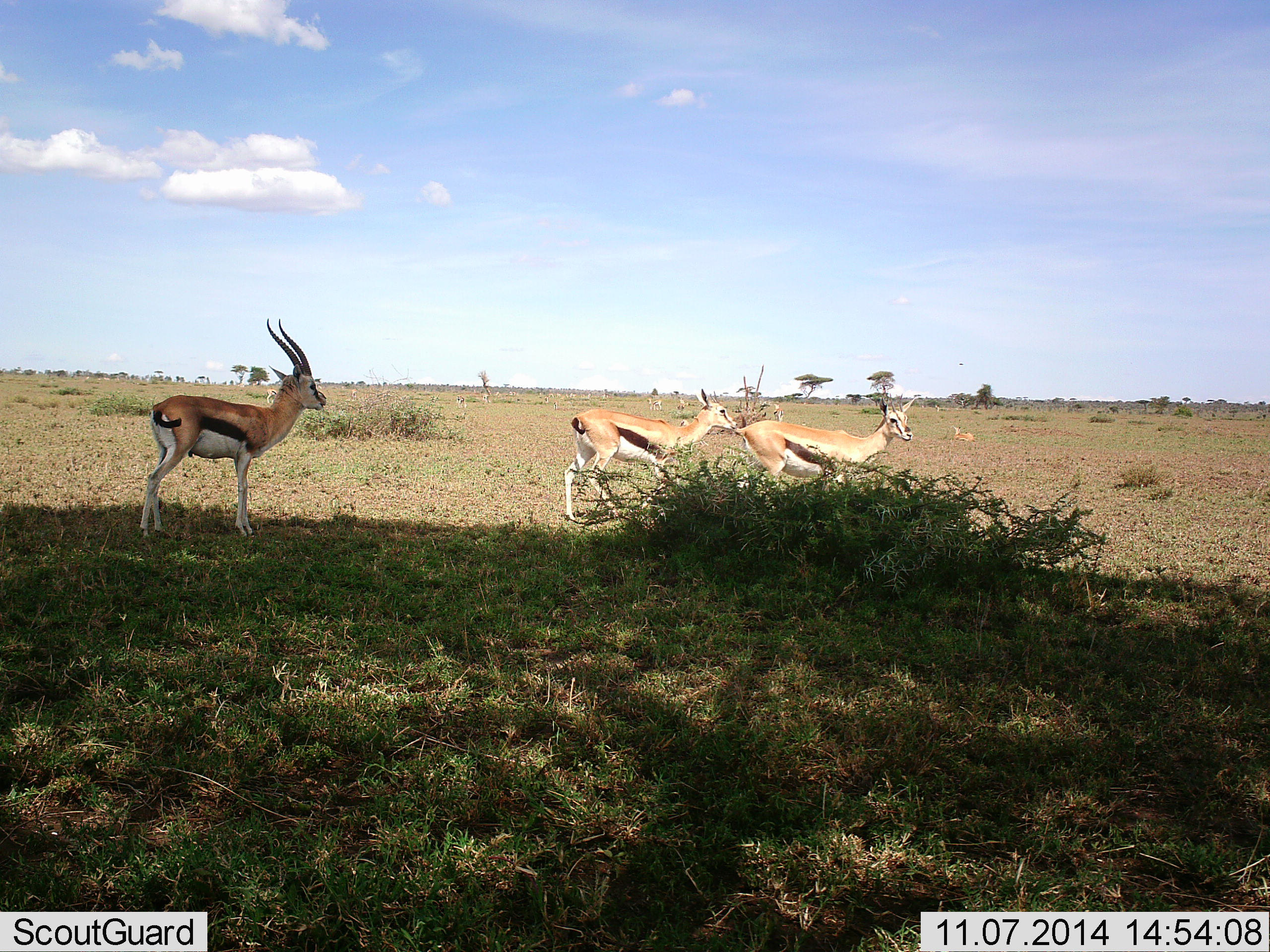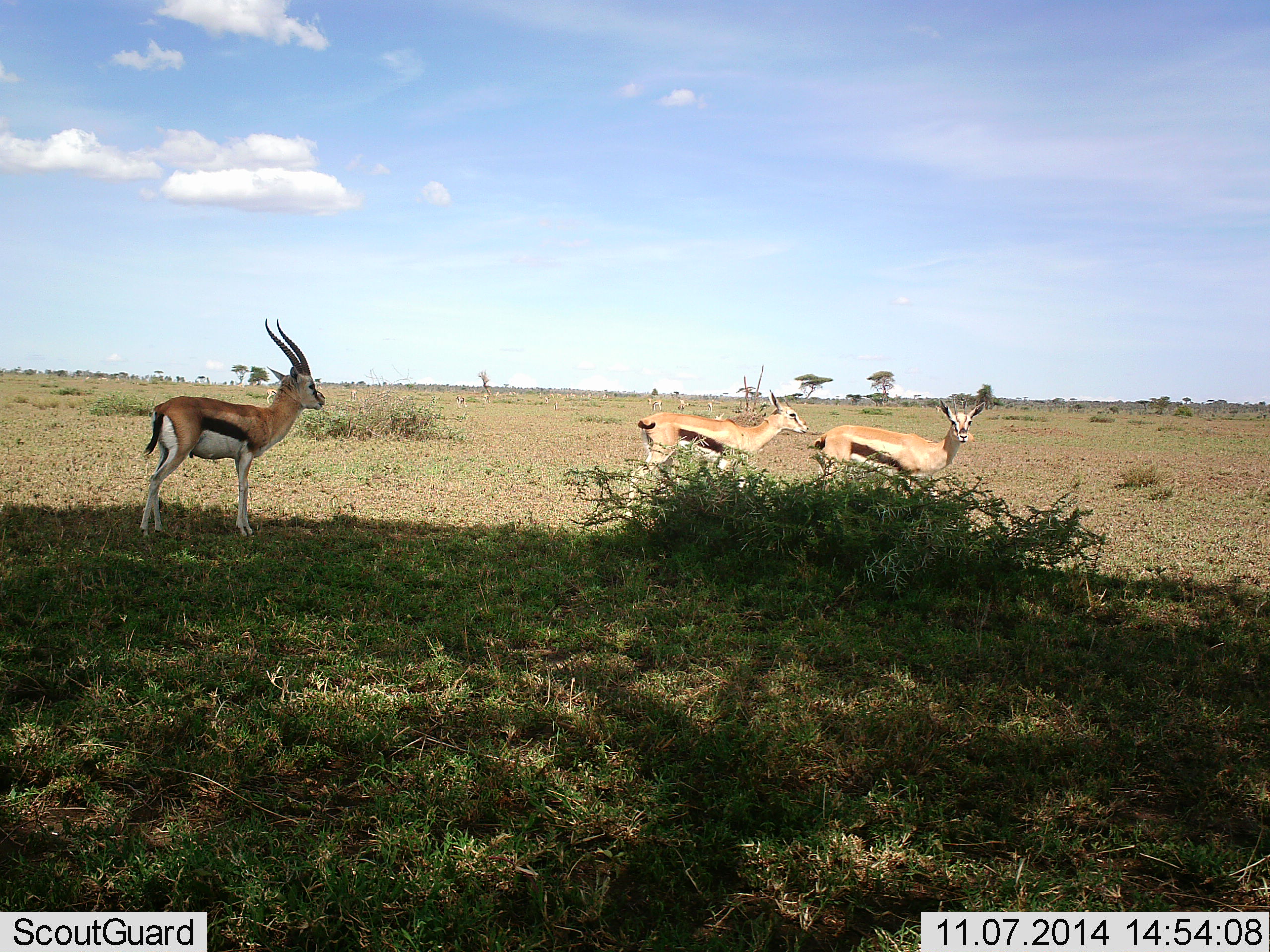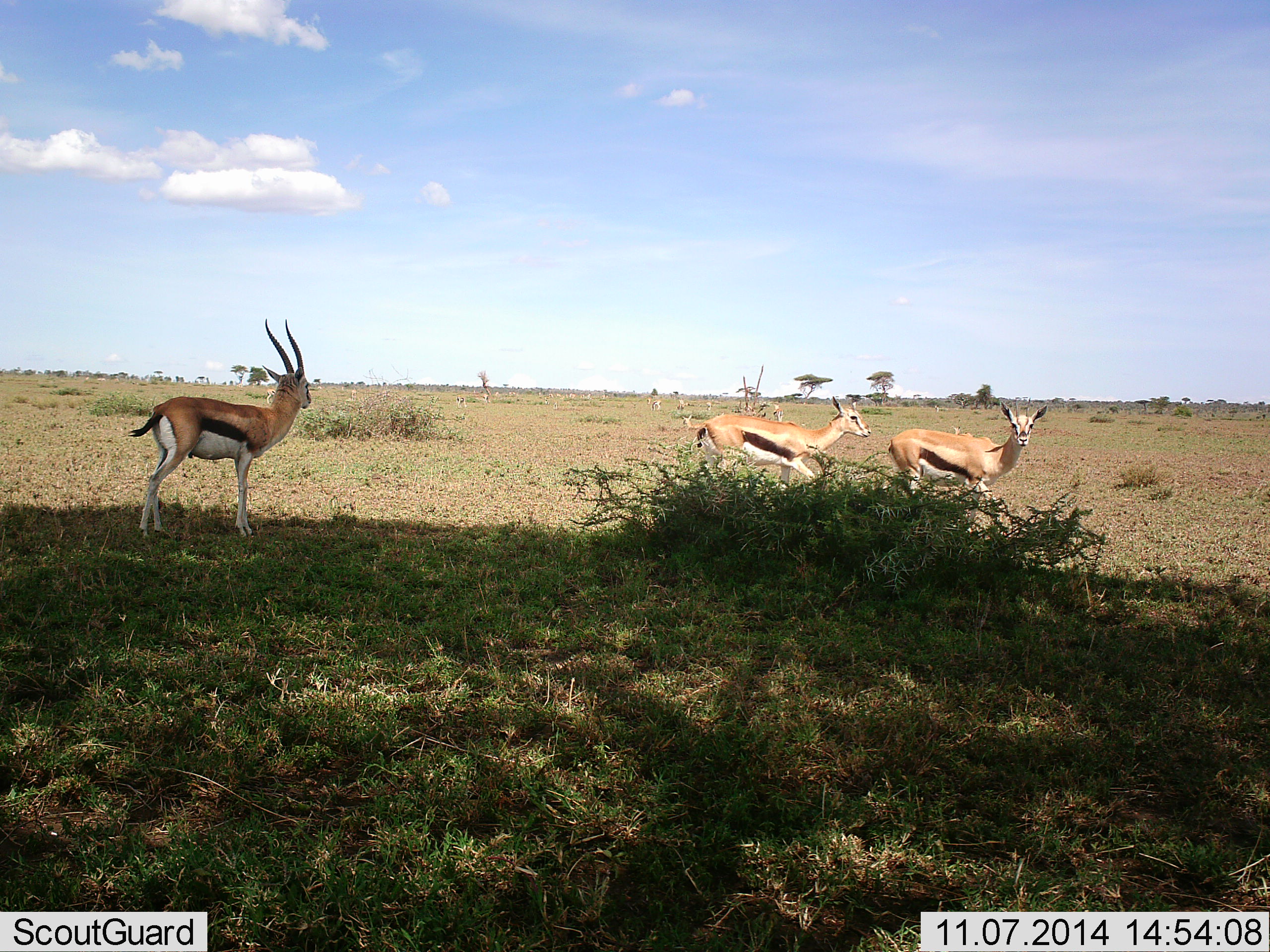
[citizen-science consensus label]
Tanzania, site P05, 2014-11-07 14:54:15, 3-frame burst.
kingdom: Animalia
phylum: Chordata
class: Mammalia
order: Artiodactyla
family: Bovidae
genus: Eudorcas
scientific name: Eudorcas thomsonii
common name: thomson's gazelle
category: gazellethomsons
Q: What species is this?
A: Gazellethomsons (thomson's gazelle) (Eudorcas thomsonii).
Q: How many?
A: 3.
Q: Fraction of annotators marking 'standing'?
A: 90%.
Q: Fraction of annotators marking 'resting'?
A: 0%.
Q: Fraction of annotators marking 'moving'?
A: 60%.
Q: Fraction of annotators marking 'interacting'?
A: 0%.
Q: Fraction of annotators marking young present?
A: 0%.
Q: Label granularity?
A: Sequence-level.